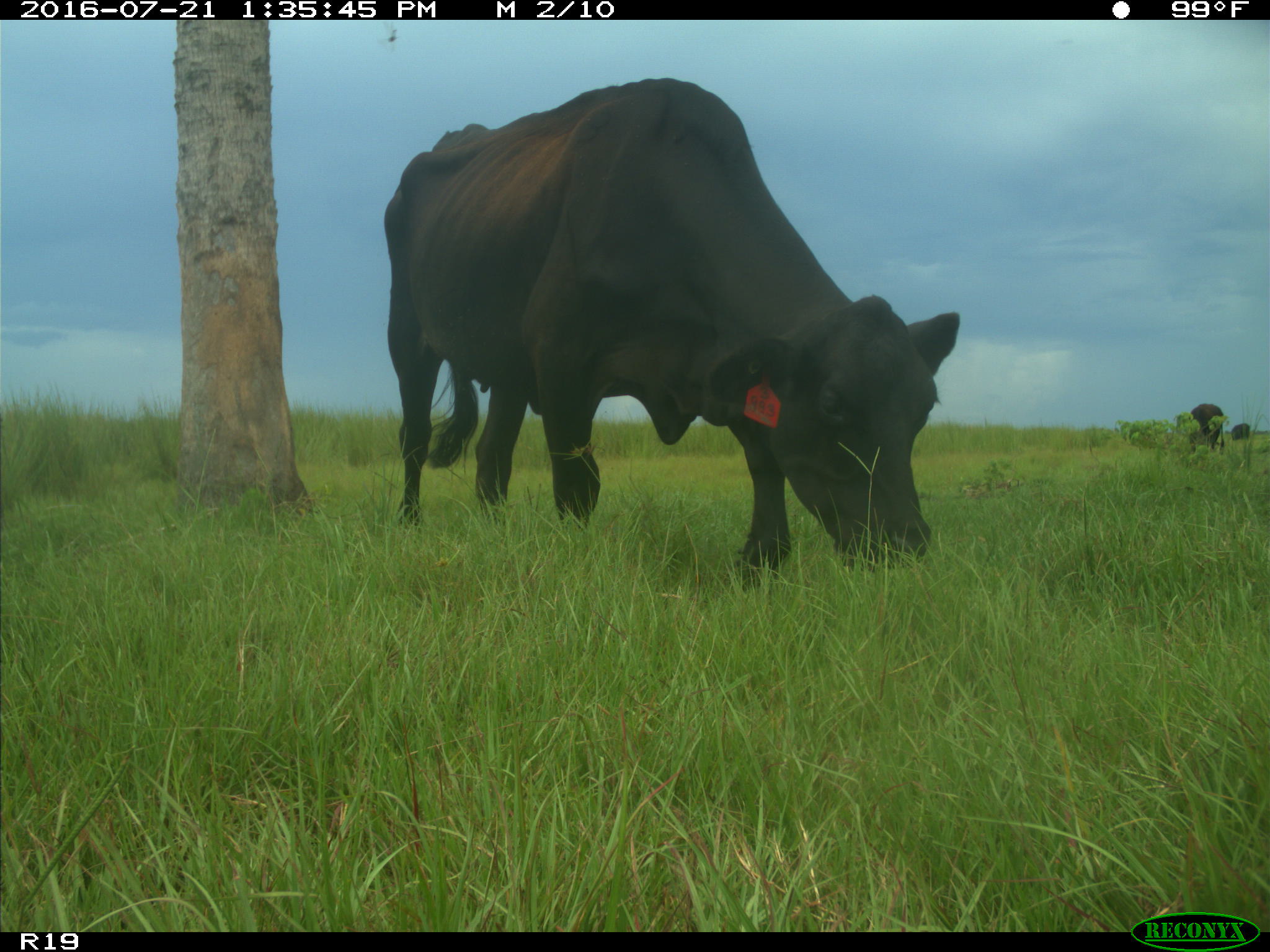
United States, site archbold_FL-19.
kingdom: Animalia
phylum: Chordata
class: Mammalia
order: Artiodactyla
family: Bovidae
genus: Bos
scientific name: Bos taurus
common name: domestic cow